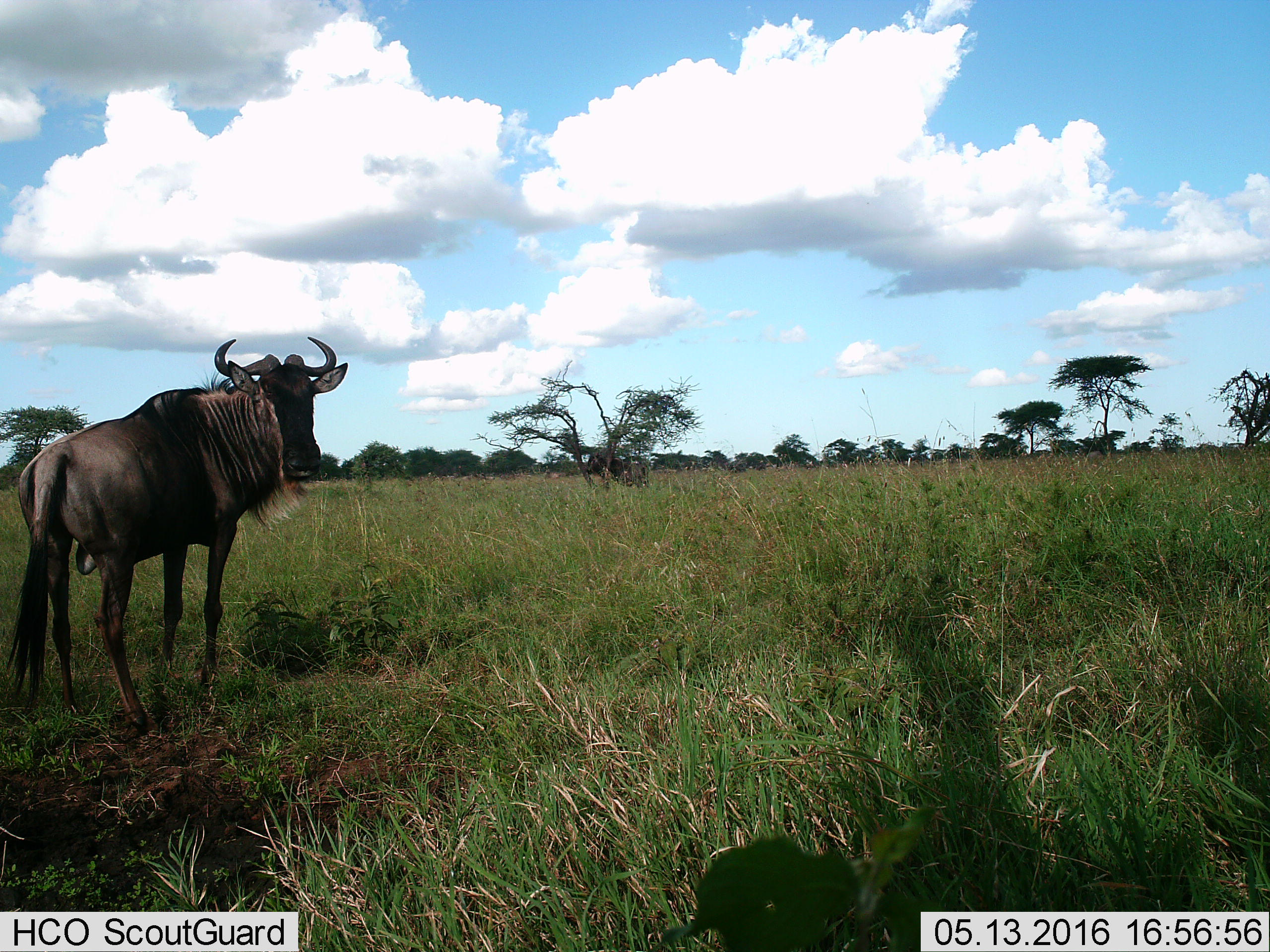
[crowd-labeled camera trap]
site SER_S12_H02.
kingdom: Animalia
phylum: Chordata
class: Mammalia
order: Artiodactyla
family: Bovidae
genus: Connochaetes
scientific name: Connochaetes taurinus taurinus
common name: blue wildebeest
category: wildebeestblue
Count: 2.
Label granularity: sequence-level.